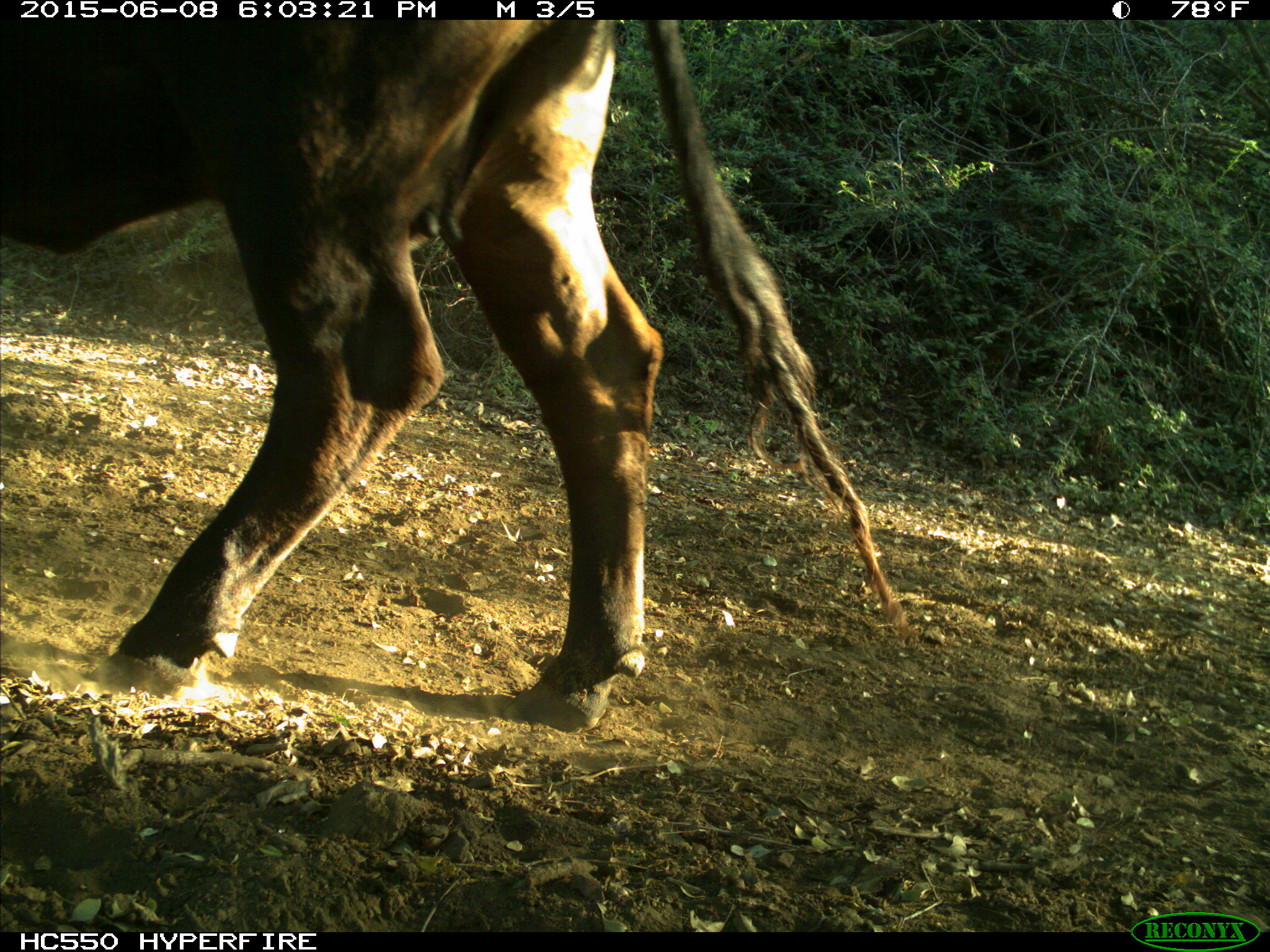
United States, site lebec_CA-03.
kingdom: Animalia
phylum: Chordata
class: Mammalia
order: Artiodactyla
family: Bovidae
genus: Bos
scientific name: Bos taurus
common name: domestic cow